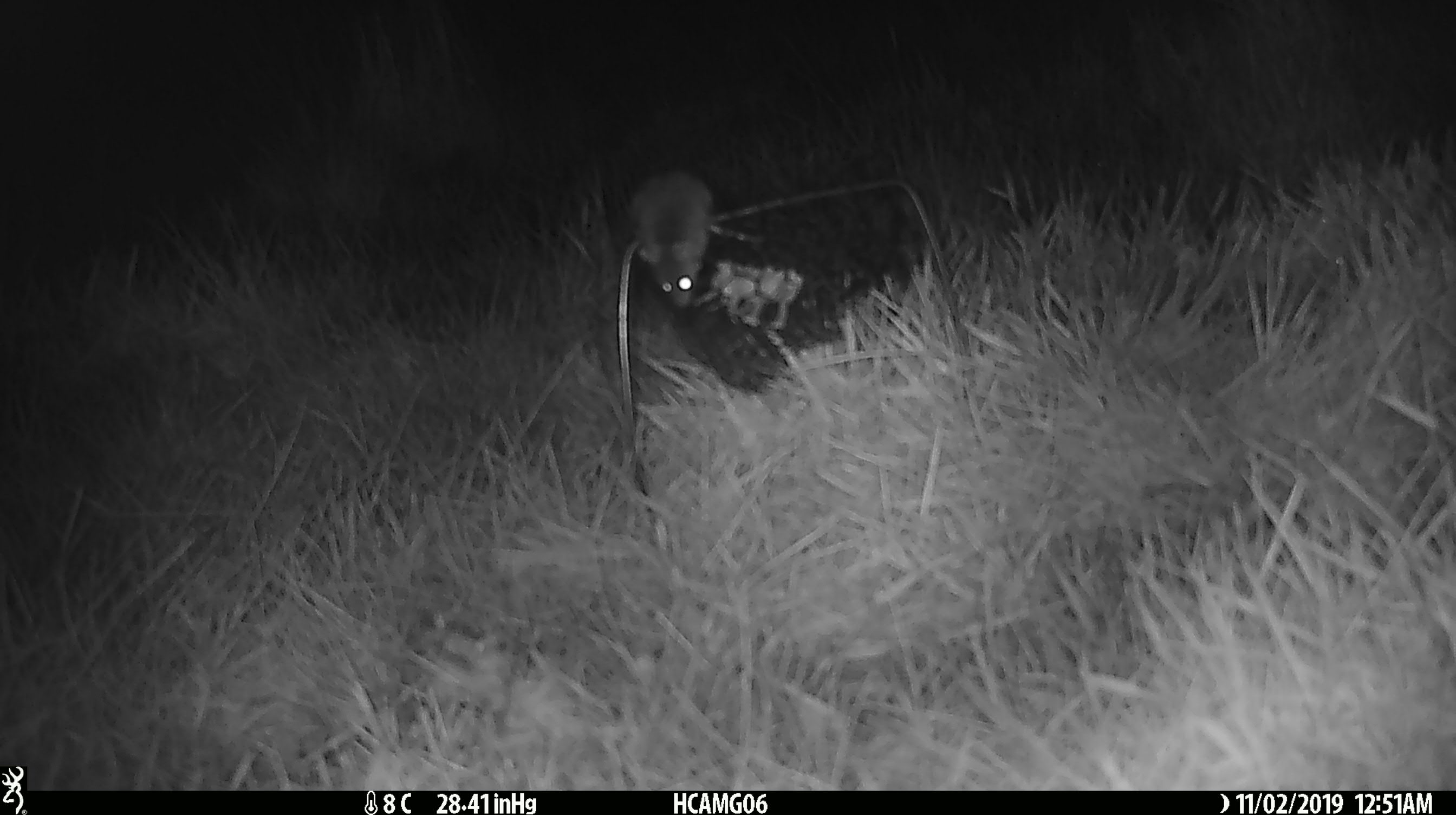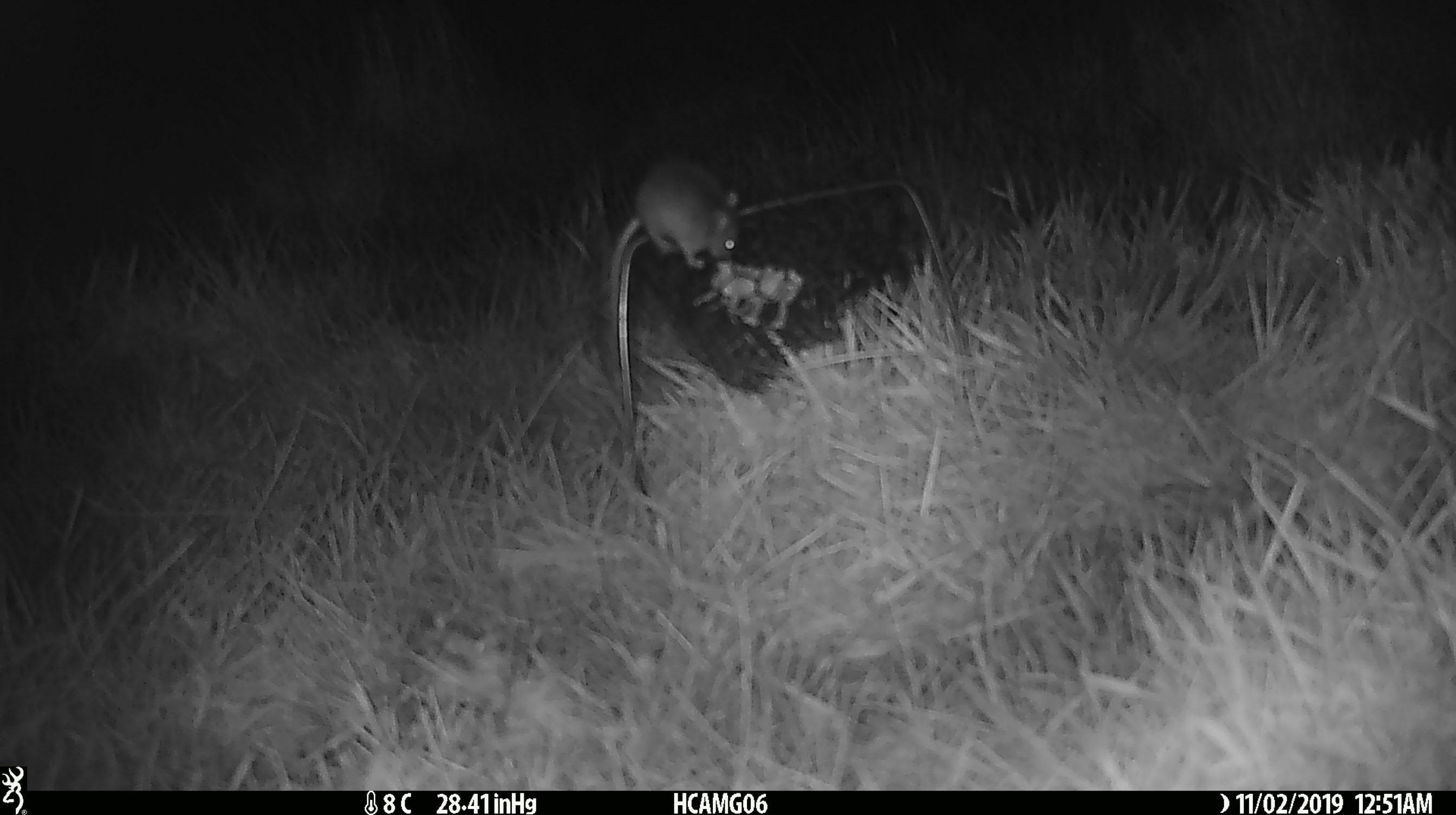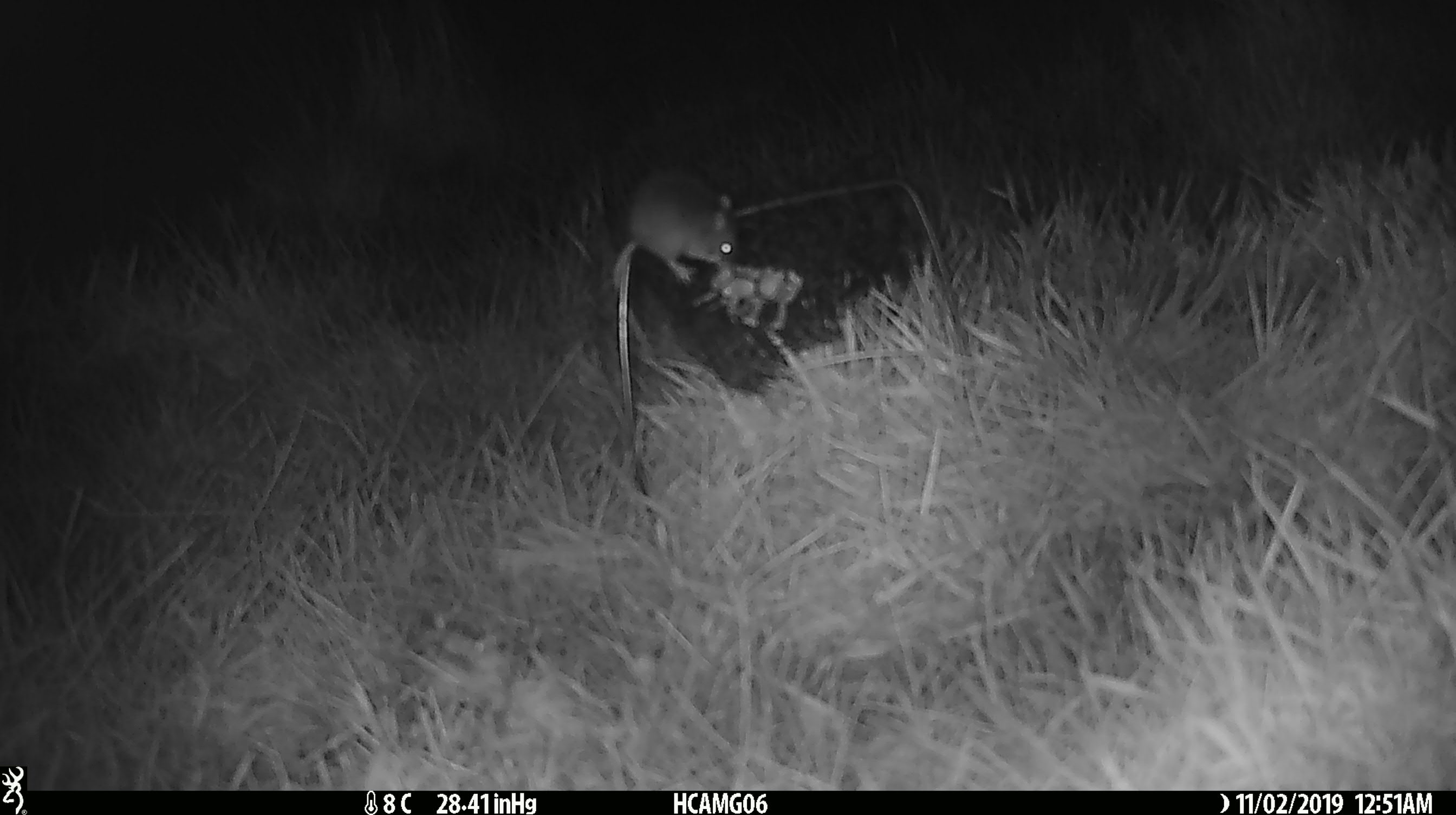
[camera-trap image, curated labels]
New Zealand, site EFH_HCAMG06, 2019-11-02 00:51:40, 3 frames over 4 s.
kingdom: Animalia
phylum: Chordata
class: Mammalia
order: Rodentia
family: Muridae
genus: Mus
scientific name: Mus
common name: mouse